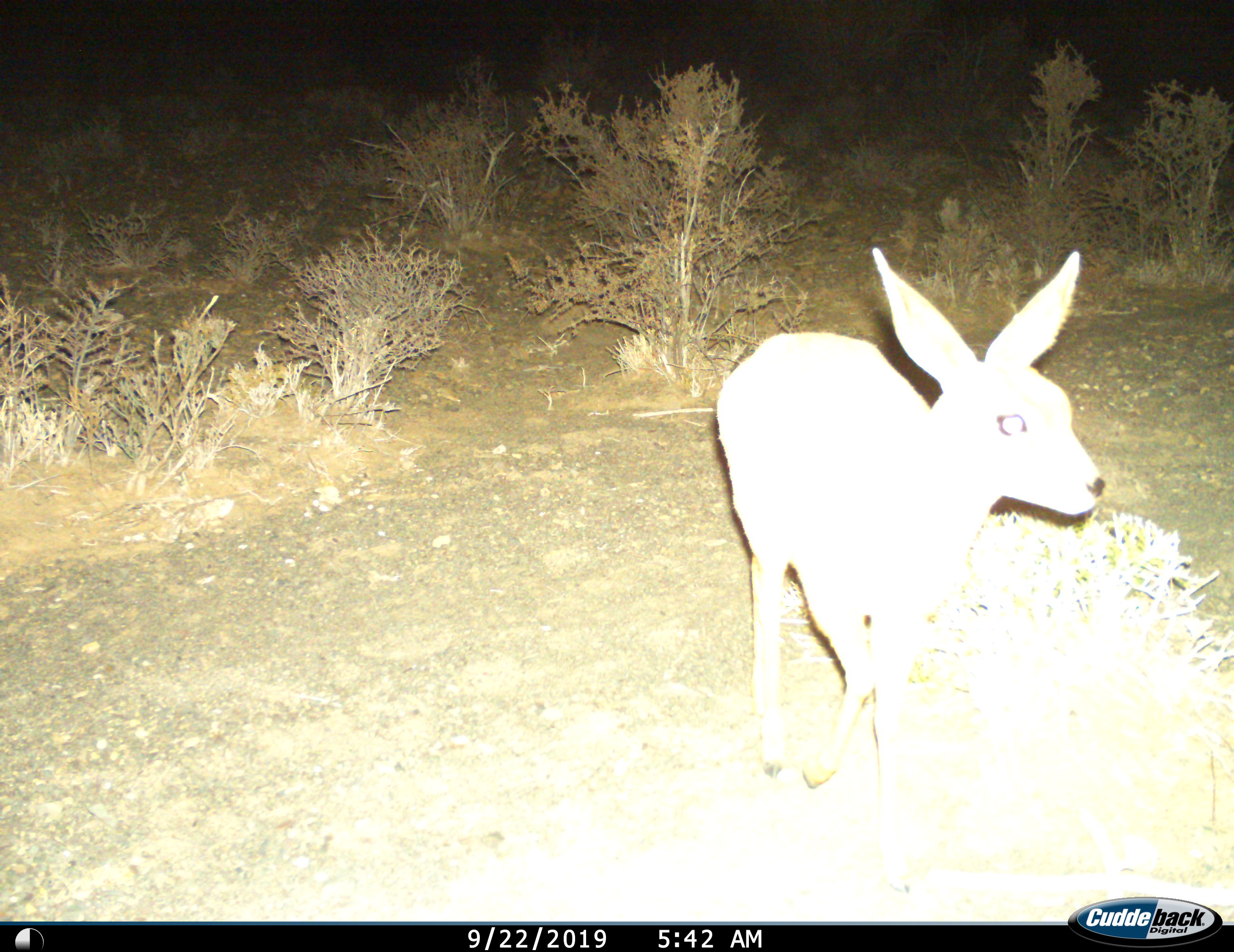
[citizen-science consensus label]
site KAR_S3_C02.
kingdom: Animalia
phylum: Chordata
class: Mammalia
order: Artiodactyla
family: Bovidae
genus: Raphicerus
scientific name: Raphicerus campestris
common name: steenbok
Steenbok (Raphicerus campestris), count 1. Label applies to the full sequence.